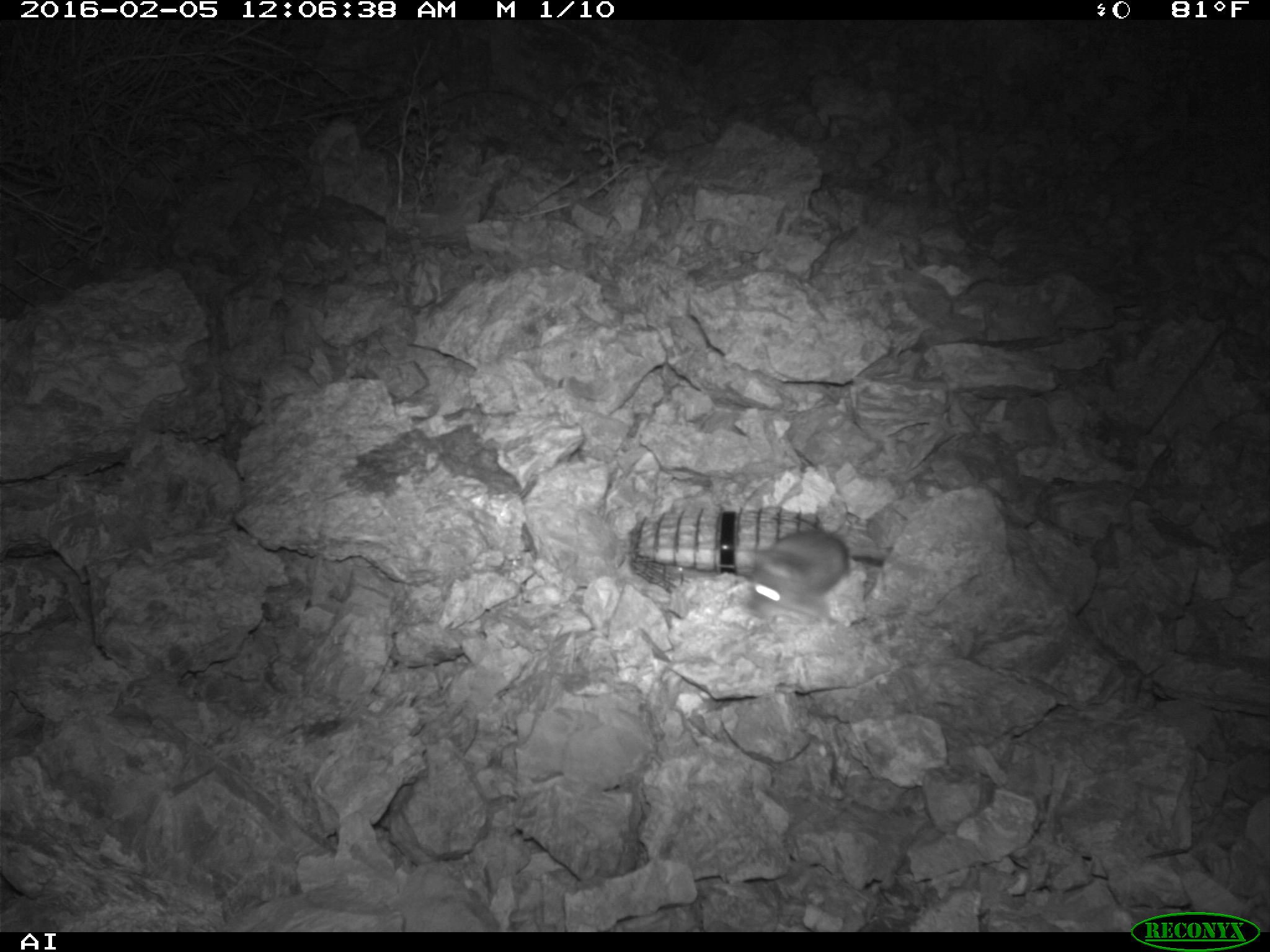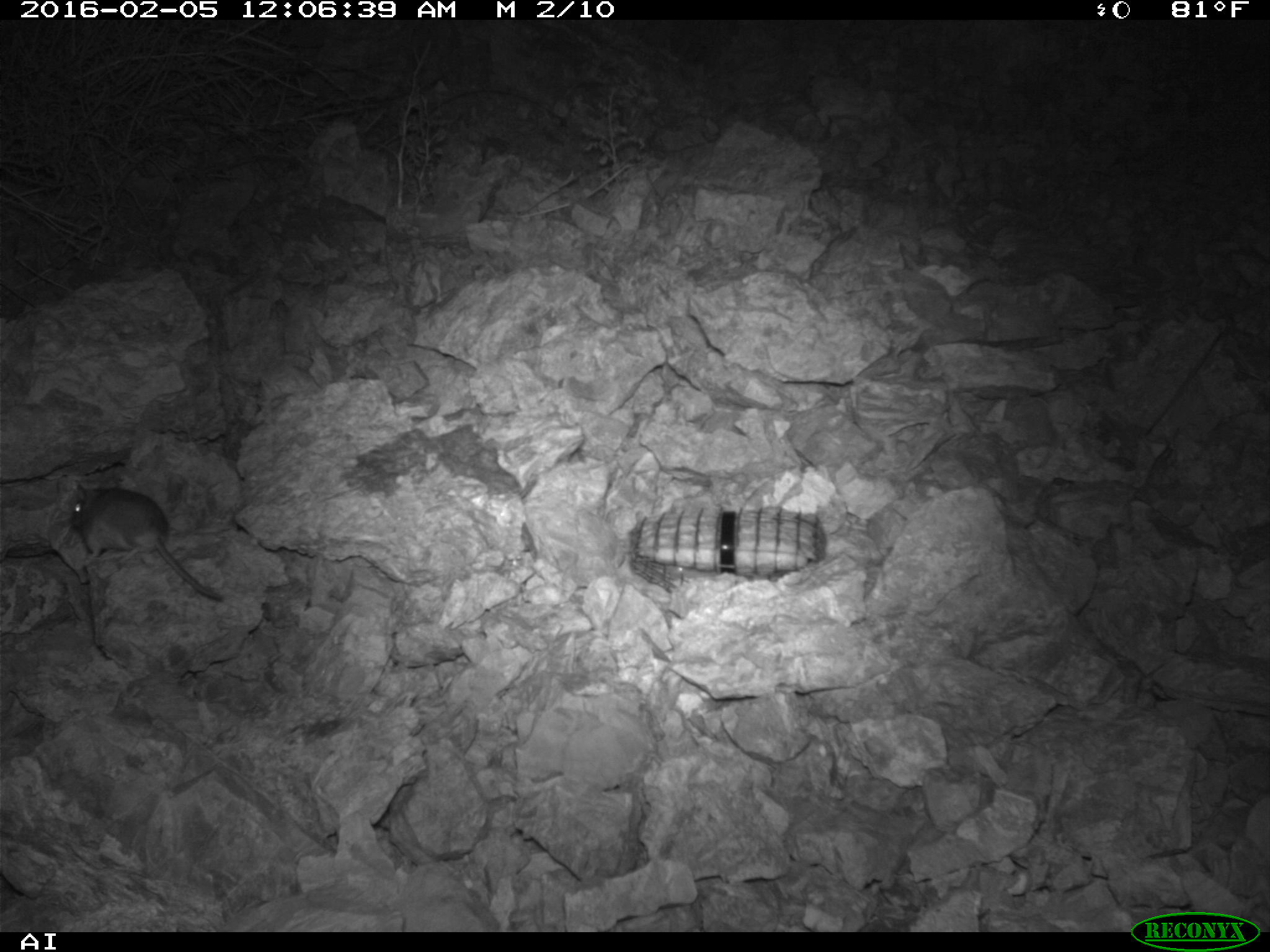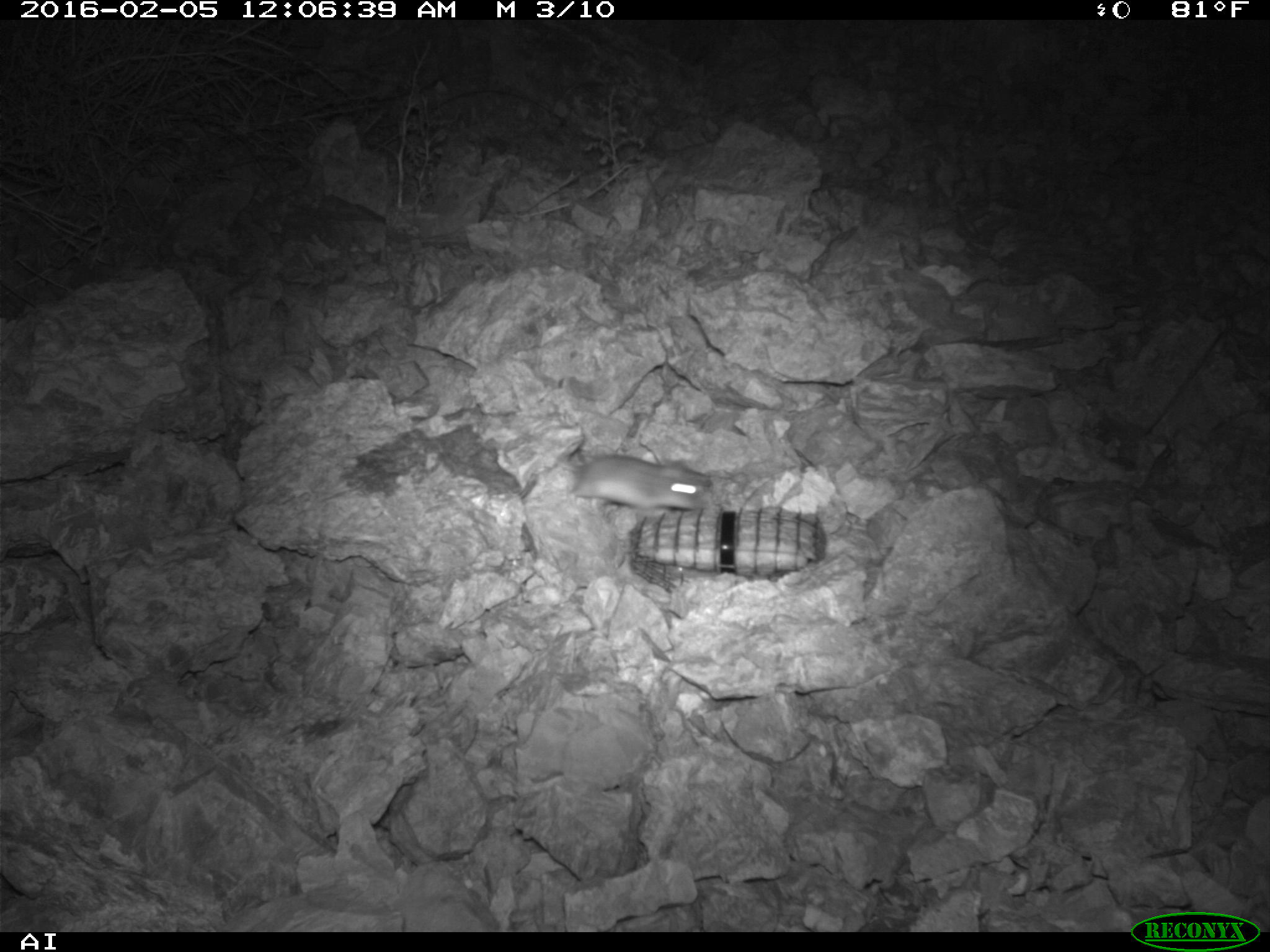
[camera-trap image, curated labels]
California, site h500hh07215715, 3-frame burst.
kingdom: Animalia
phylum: Chordata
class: Mammalia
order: Rodentia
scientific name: Rodentia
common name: rodent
Rodent (Rodentia).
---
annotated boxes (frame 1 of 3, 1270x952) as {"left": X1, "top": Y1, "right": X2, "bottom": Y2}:
rodent: {"left": 738, "top": 530, "right": 848, "bottom": 631}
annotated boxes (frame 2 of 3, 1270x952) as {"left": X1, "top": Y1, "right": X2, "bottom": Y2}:
rodent: {"left": 69, "top": 479, "right": 223, "bottom": 600}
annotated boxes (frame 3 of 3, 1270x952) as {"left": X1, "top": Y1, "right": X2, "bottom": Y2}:
rodent: {"left": 540, "top": 451, "right": 710, "bottom": 515}